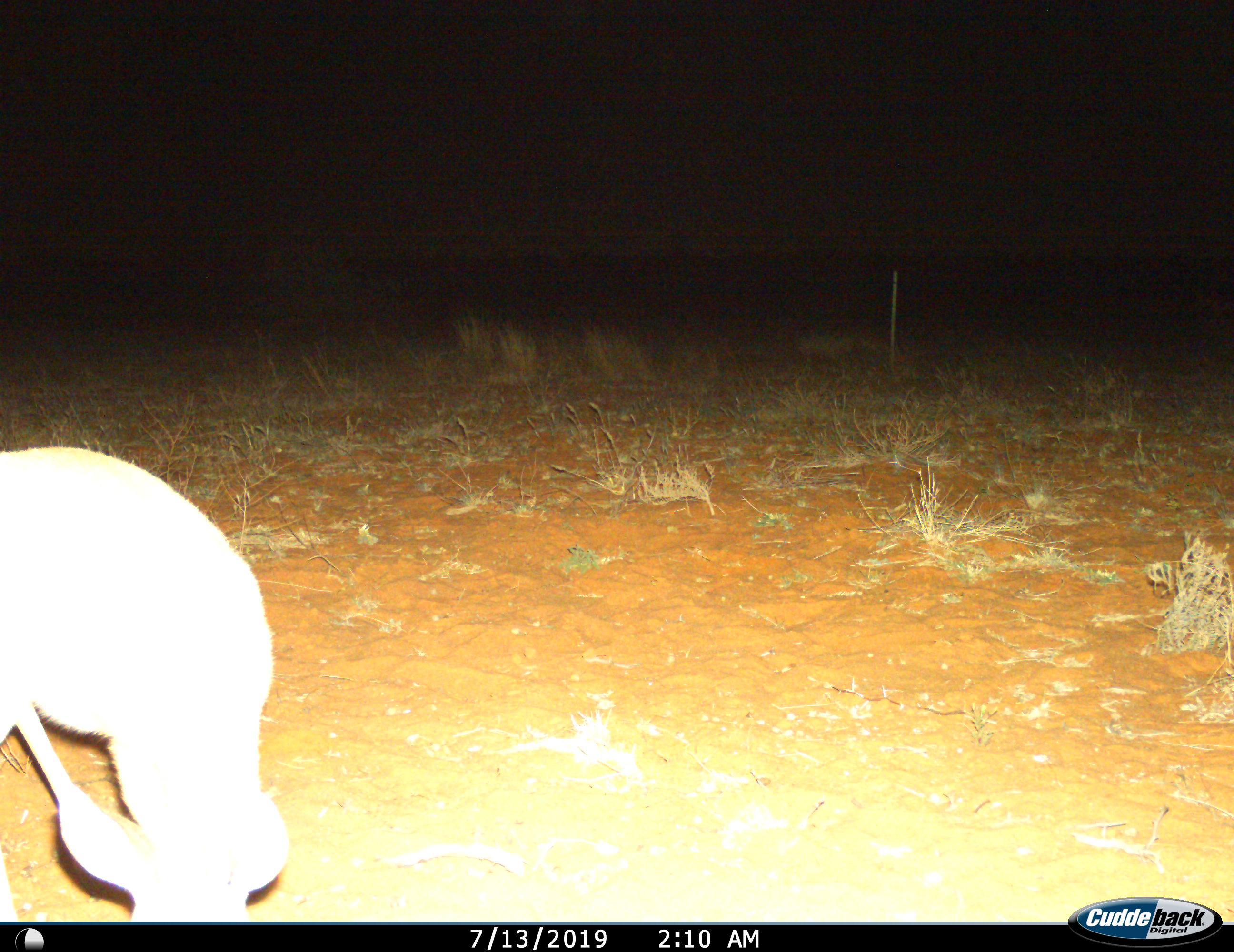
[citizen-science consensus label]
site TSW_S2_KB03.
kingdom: Animalia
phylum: Chordata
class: Mammalia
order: Artiodactyla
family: Bovidae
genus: Raphicerus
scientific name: Raphicerus campestris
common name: steenbok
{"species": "steenbok (Raphicerus campestris)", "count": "1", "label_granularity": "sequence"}